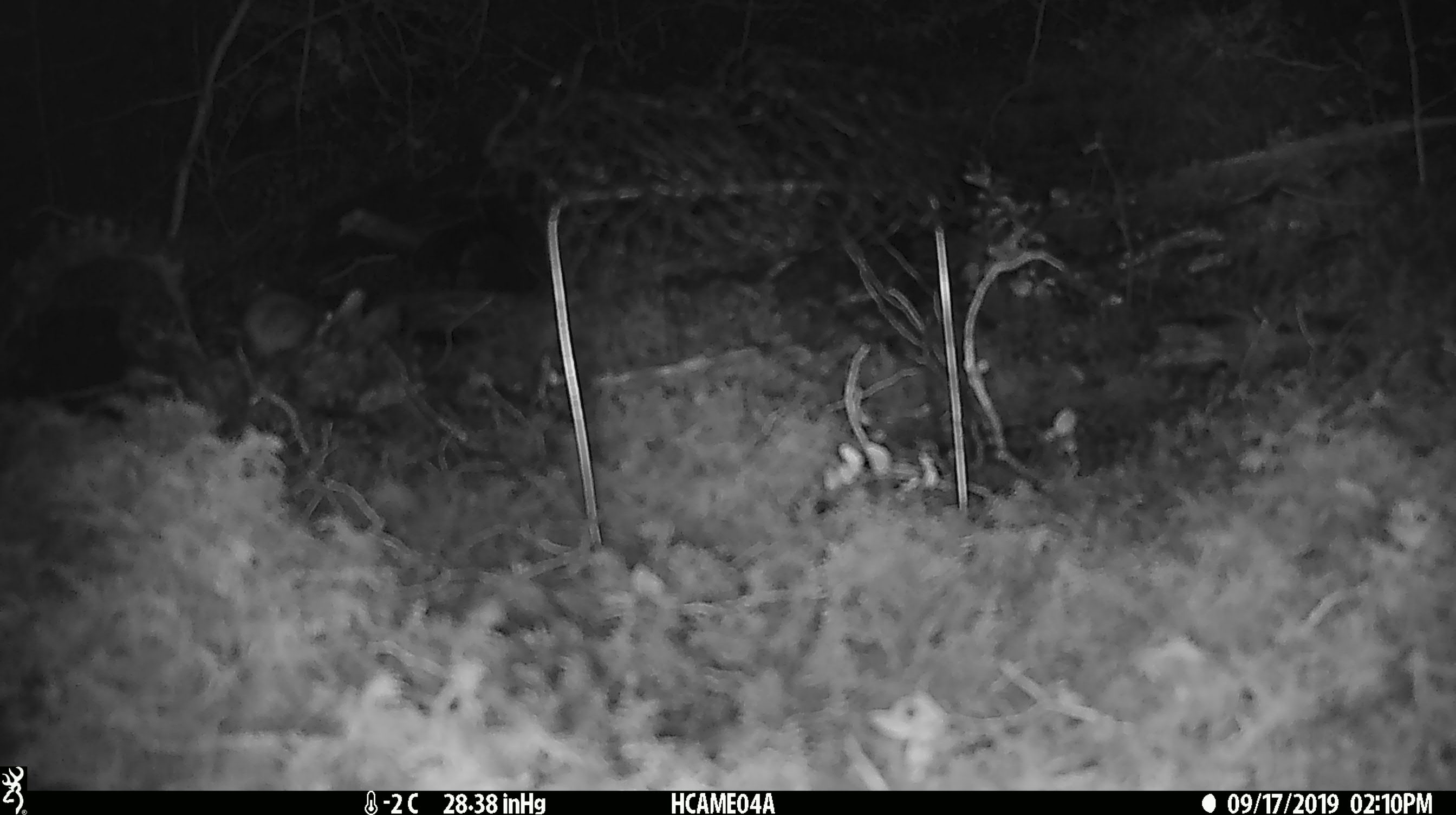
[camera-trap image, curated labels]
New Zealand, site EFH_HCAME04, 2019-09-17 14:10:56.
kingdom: Animalia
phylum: Chordata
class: Mammalia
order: Rodentia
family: Muridae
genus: Mus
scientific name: Mus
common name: mouse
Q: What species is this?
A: Mouse (Mus).